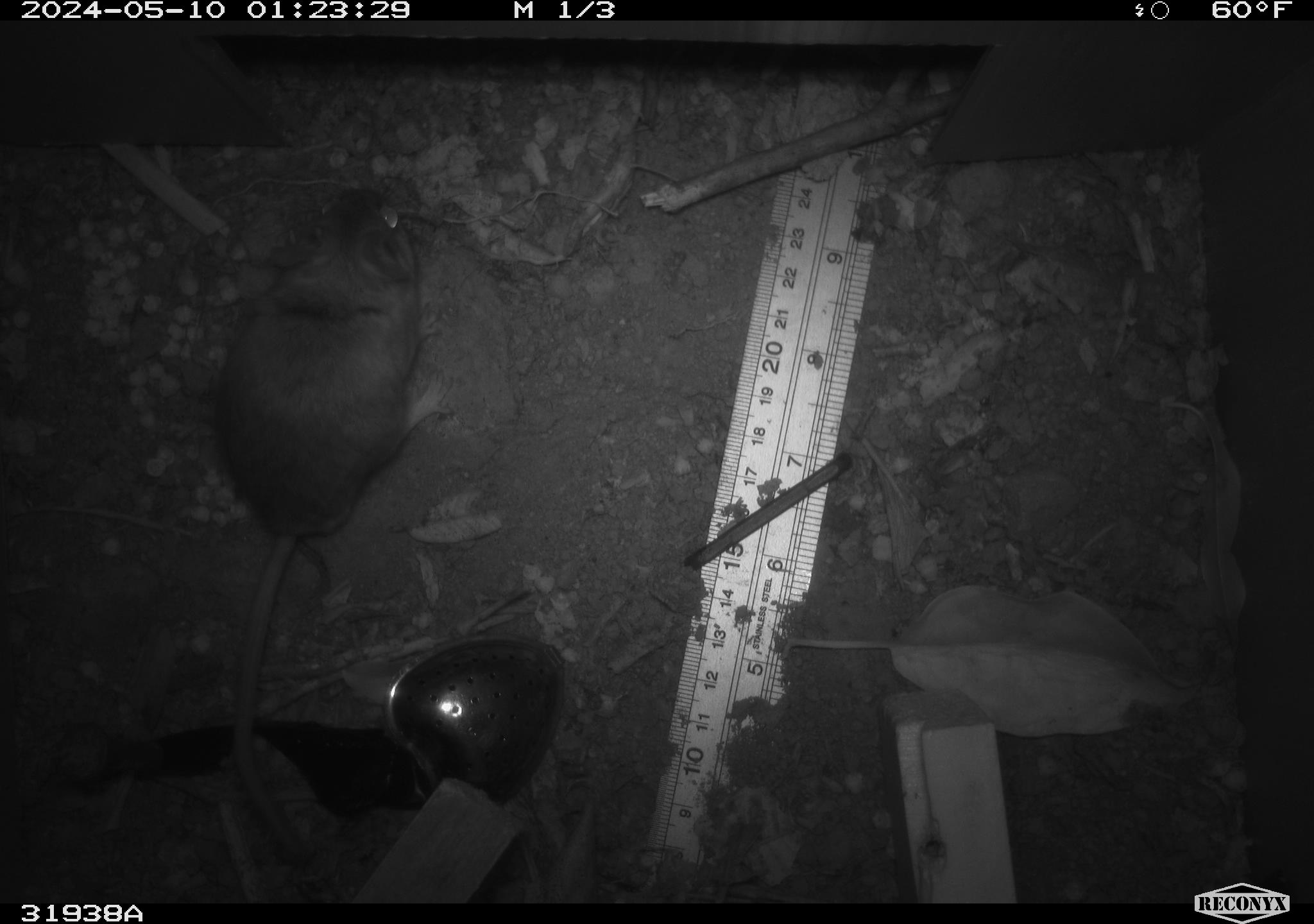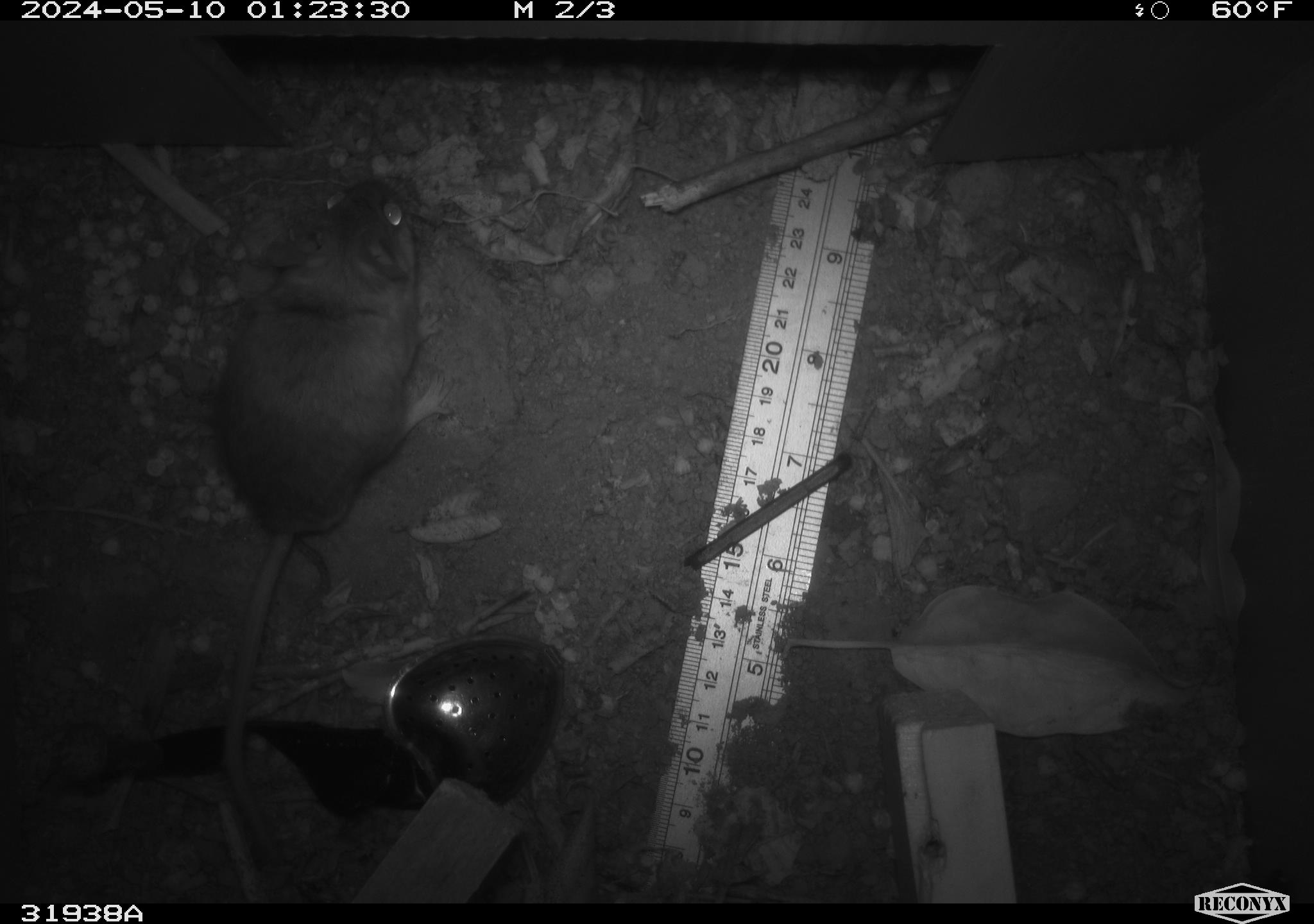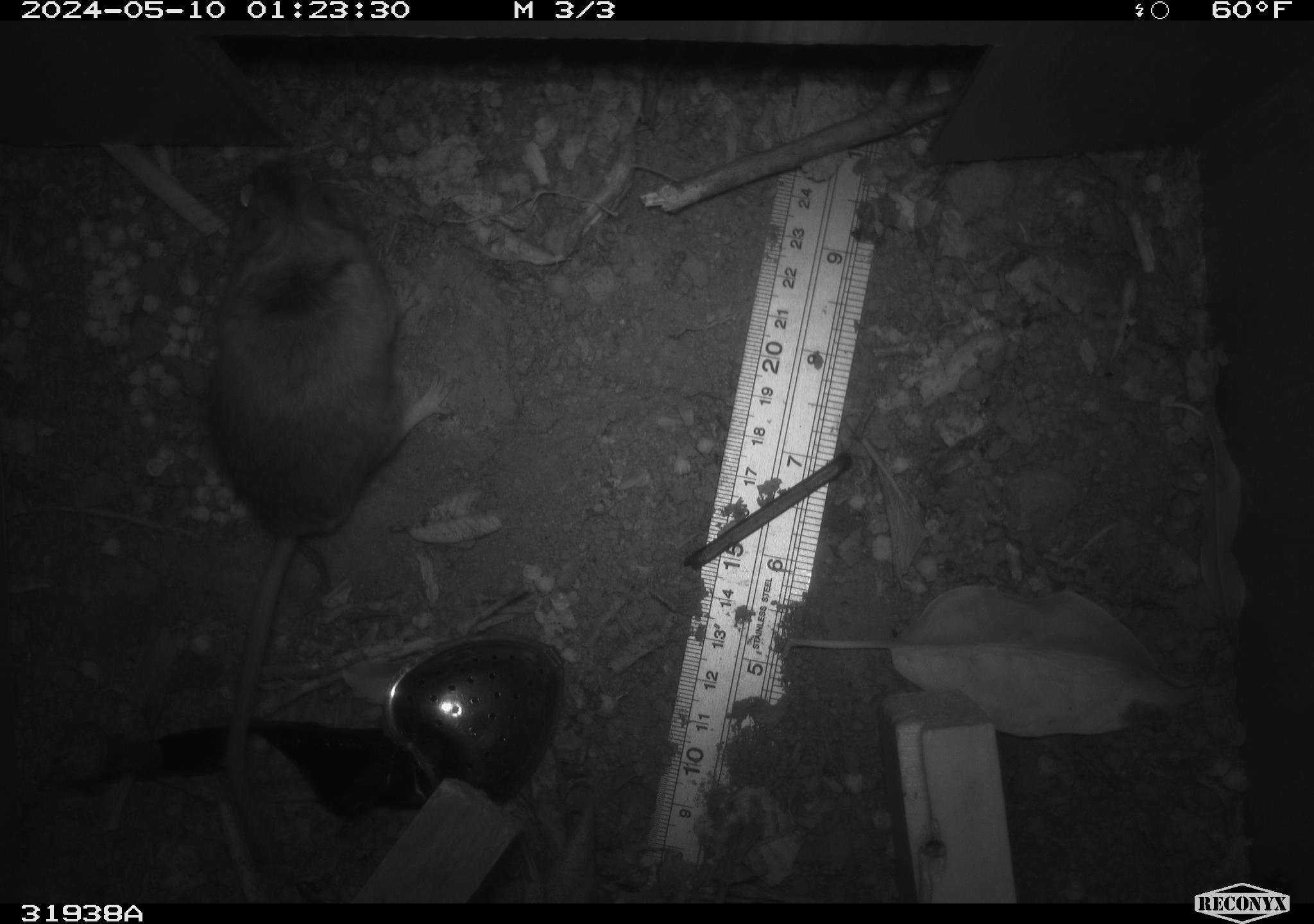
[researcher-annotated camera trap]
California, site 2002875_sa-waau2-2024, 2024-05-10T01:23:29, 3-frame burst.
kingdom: Animalia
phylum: Chordata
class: Mammalia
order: Rodentia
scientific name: Rodentia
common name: mouse species